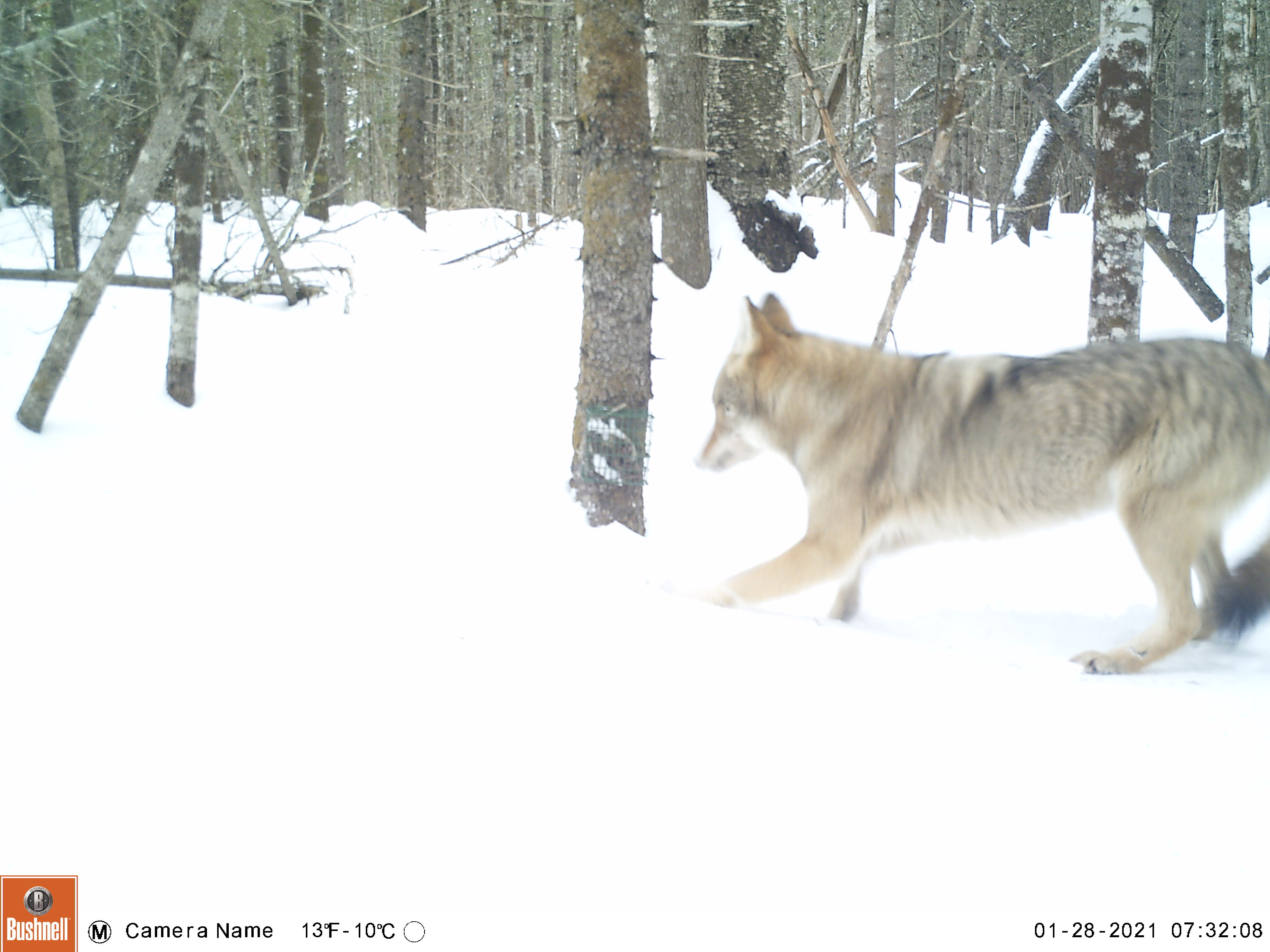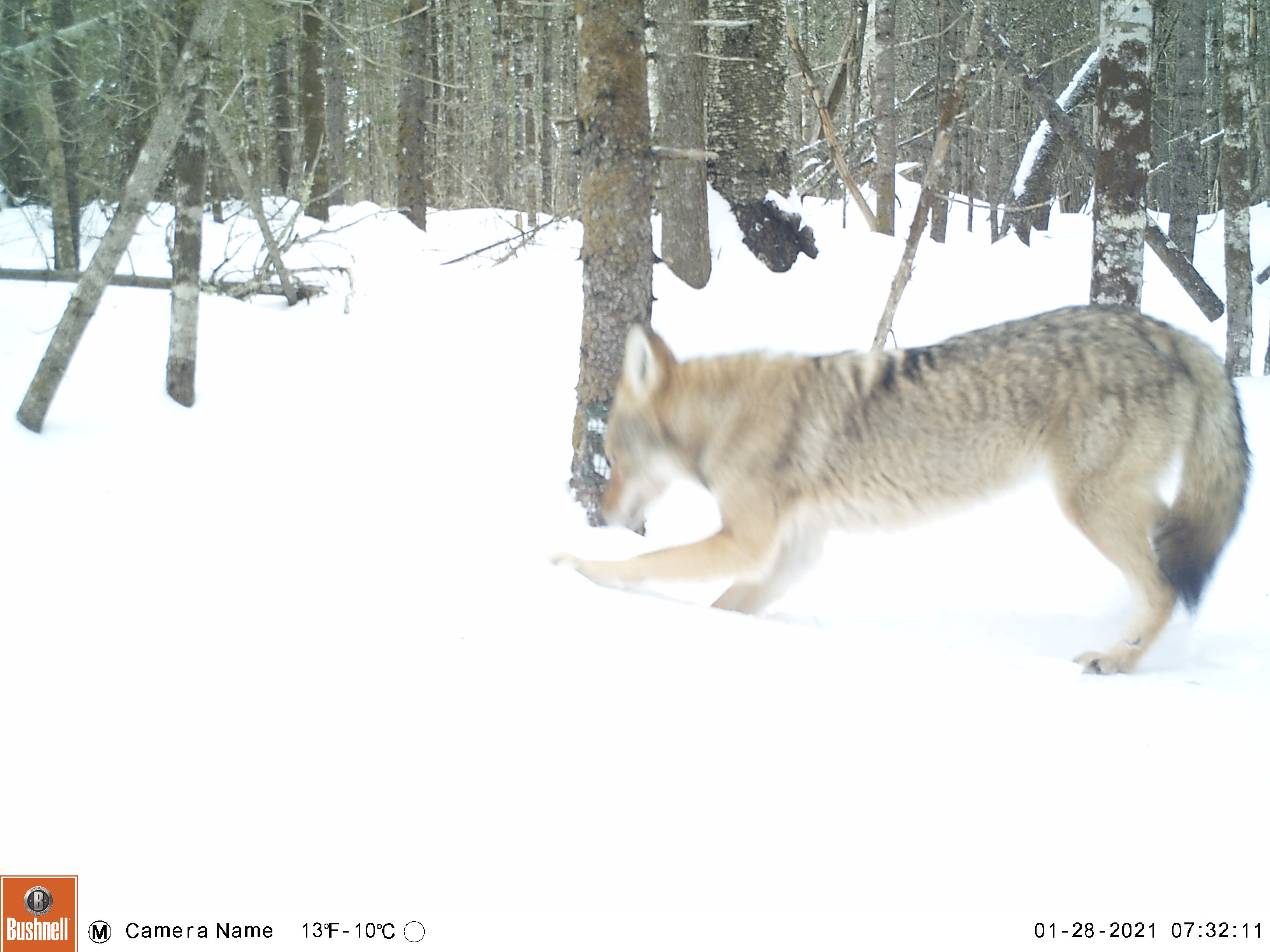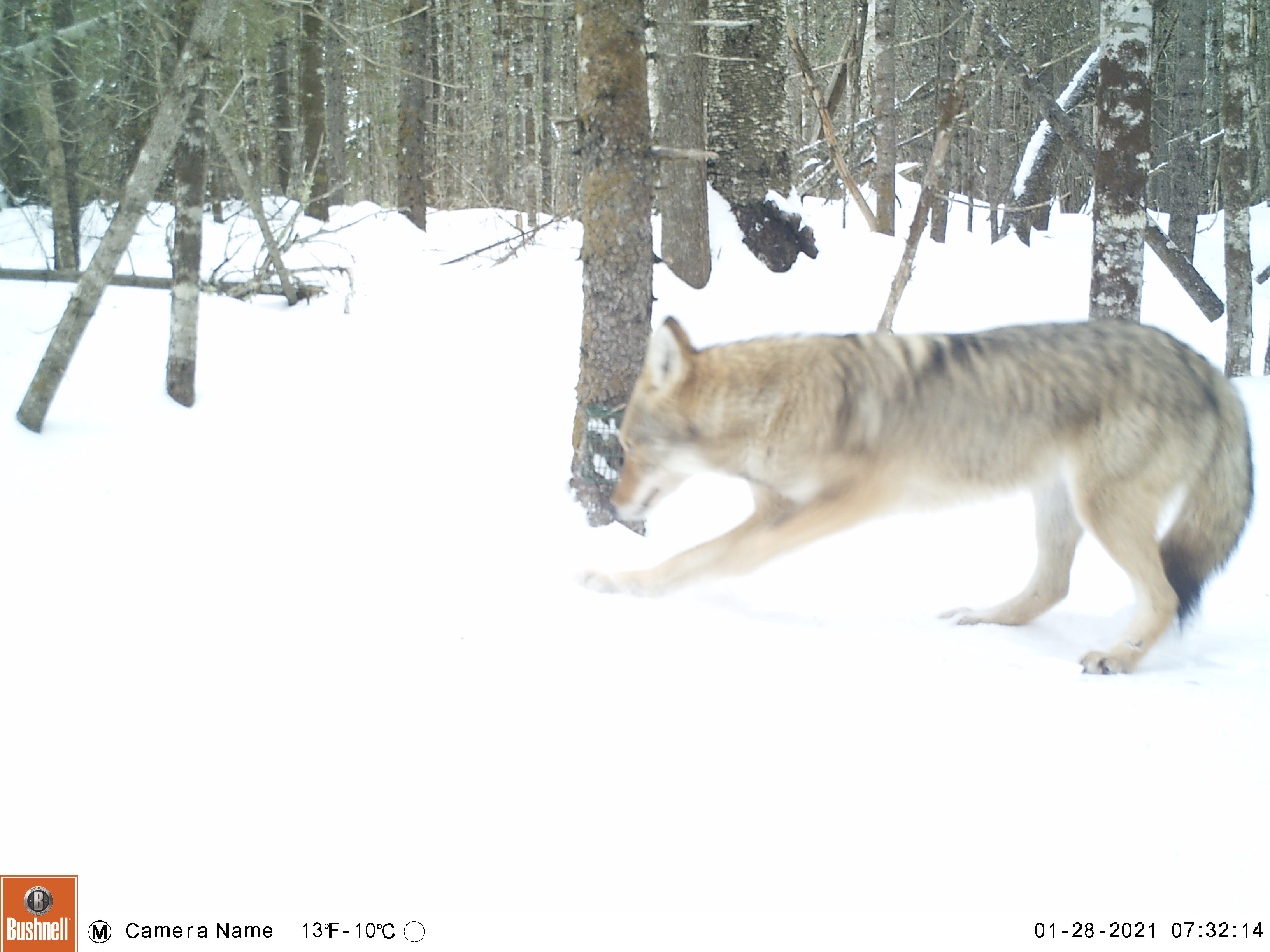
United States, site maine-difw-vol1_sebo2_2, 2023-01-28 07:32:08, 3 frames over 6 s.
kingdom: Animalia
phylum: Chordata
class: Mammalia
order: Carnivora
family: Canidae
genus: Canis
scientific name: Canis latrans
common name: coyote